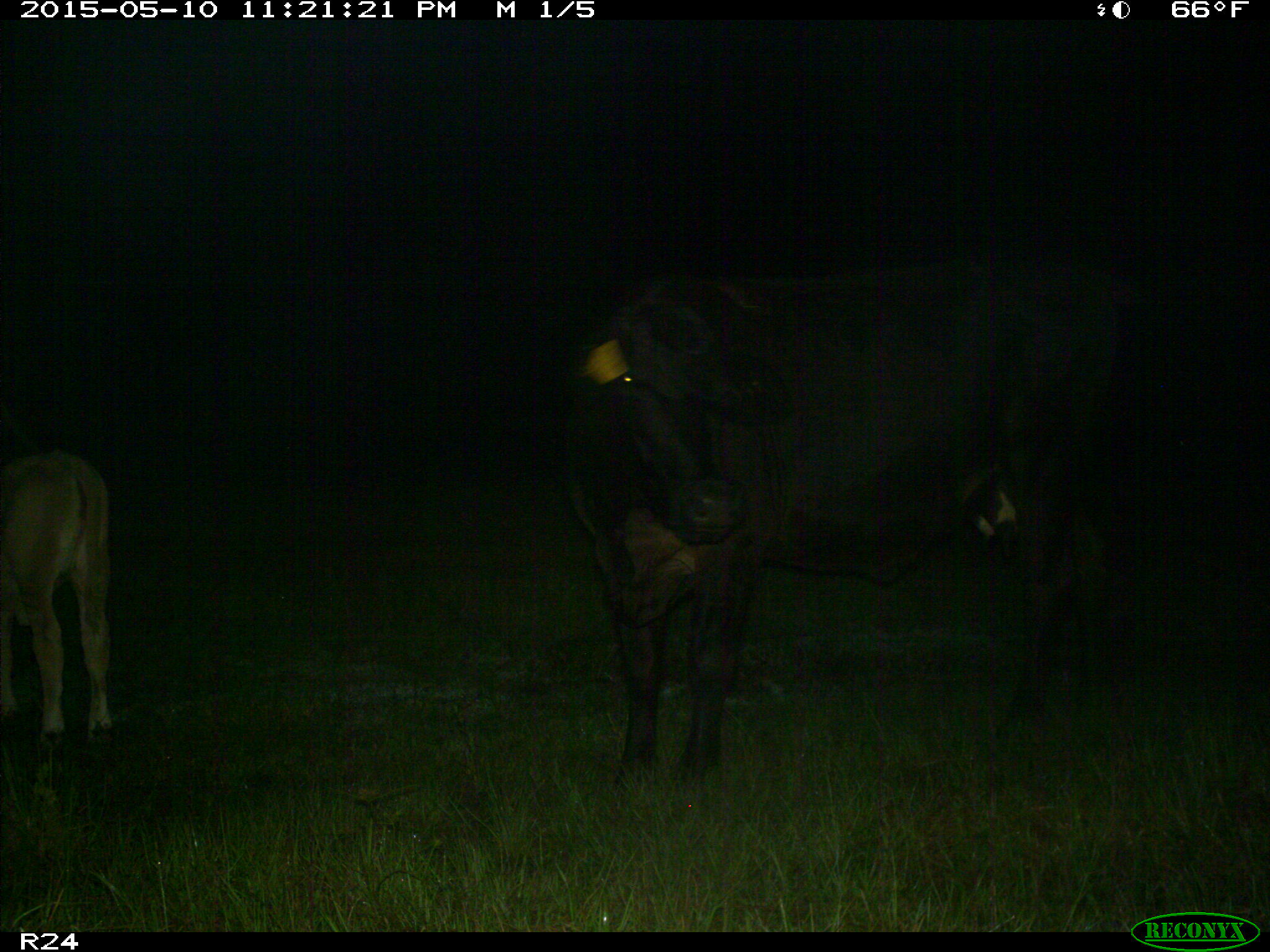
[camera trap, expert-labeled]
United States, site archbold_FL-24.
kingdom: Animalia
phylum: Chordata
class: Mammalia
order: Artiodactyla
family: Bovidae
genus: Bos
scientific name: Bos taurus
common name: domestic cow